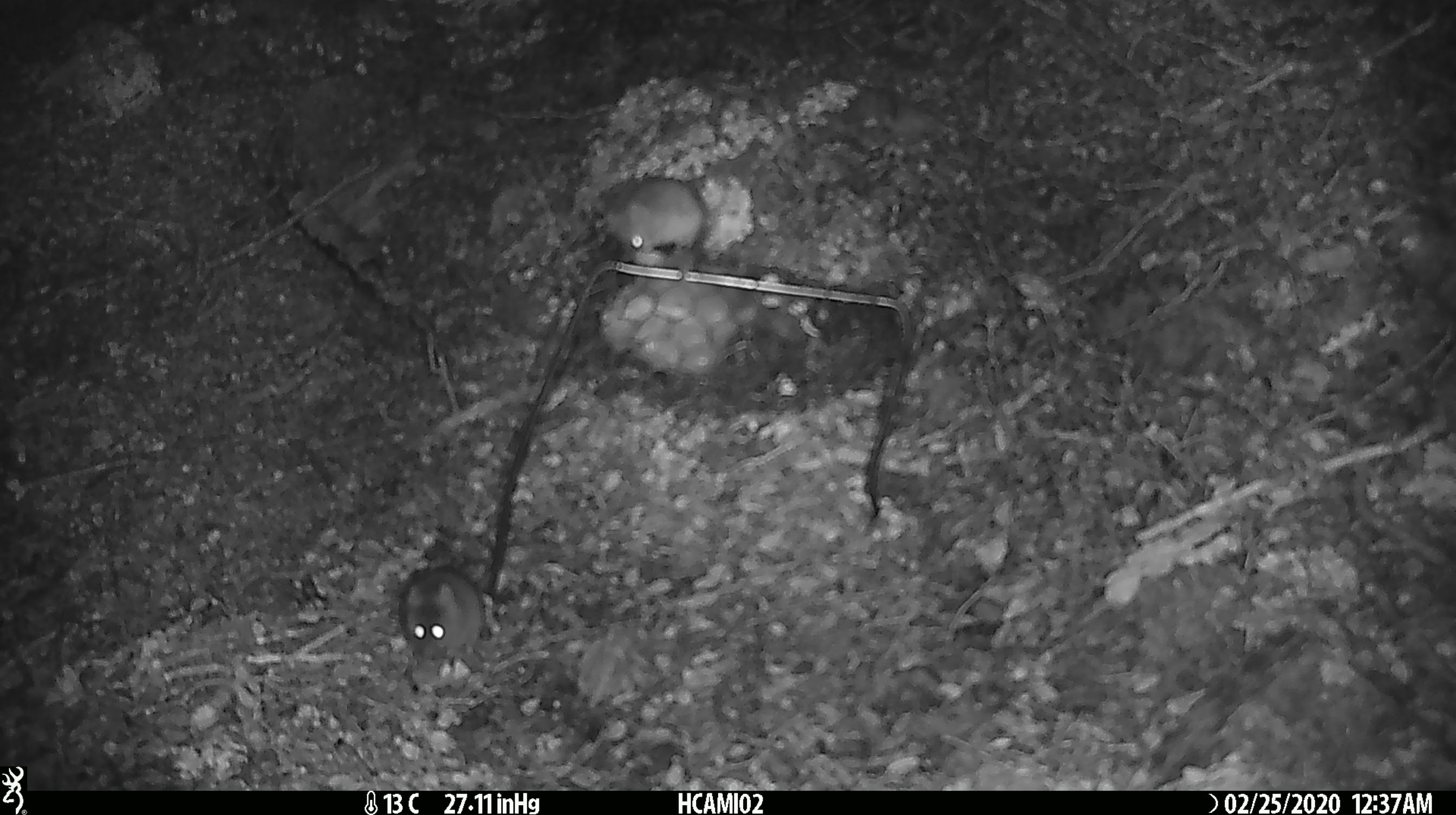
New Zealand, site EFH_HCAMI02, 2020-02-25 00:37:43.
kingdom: Animalia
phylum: Chordata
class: Mammalia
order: Rodentia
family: Muridae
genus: Mus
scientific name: Mus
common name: mouse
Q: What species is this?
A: Mouse (Mus).